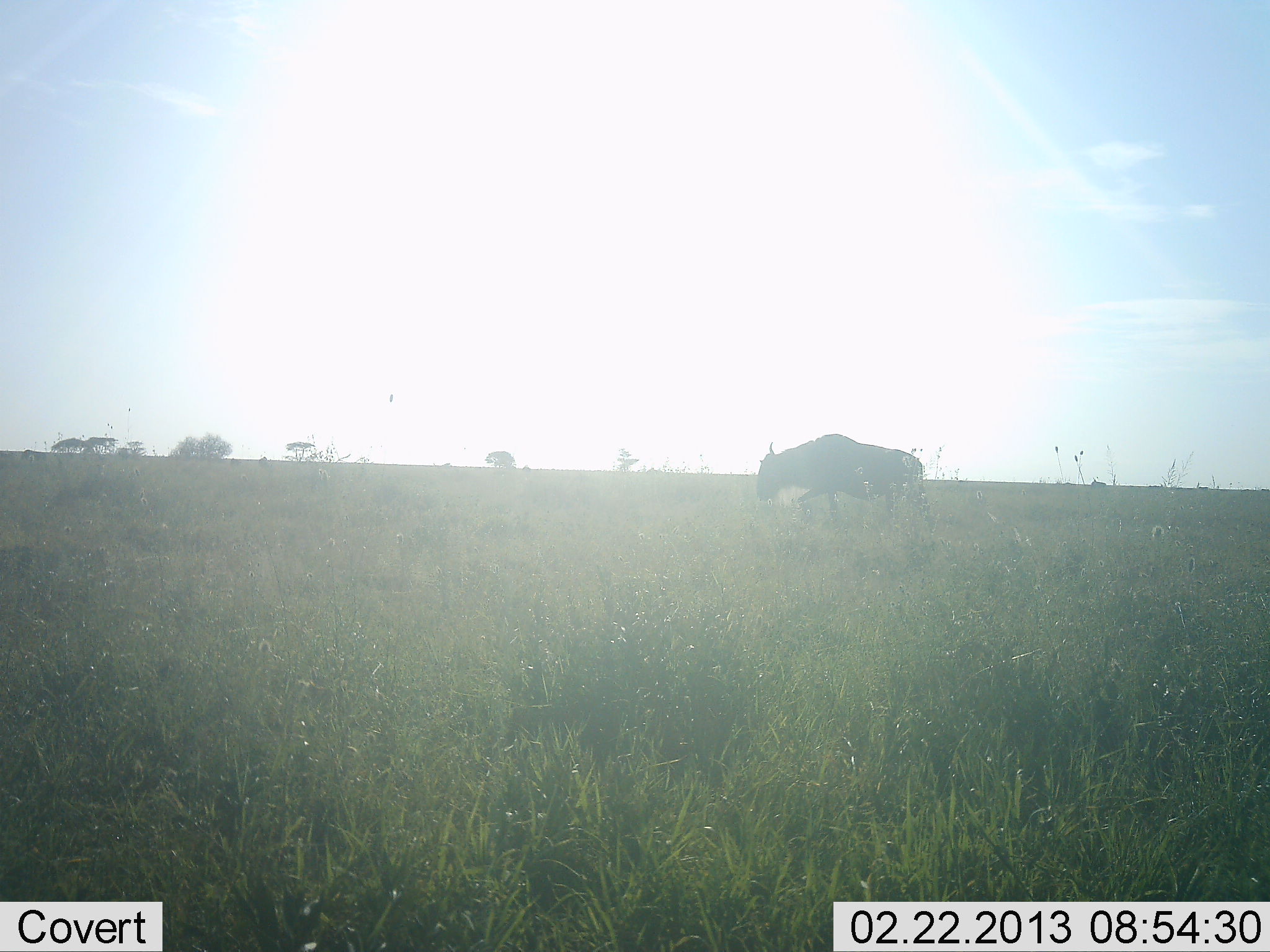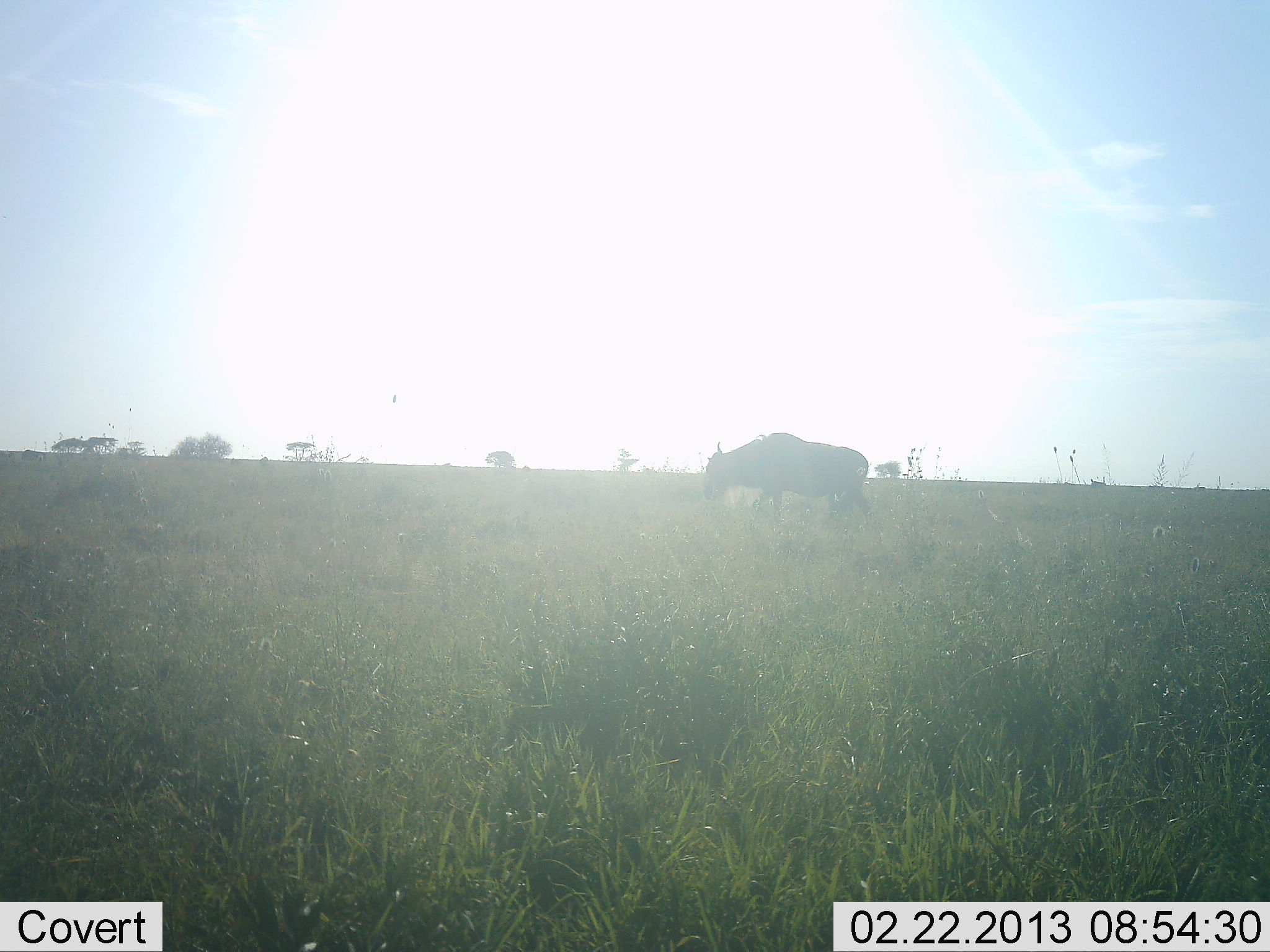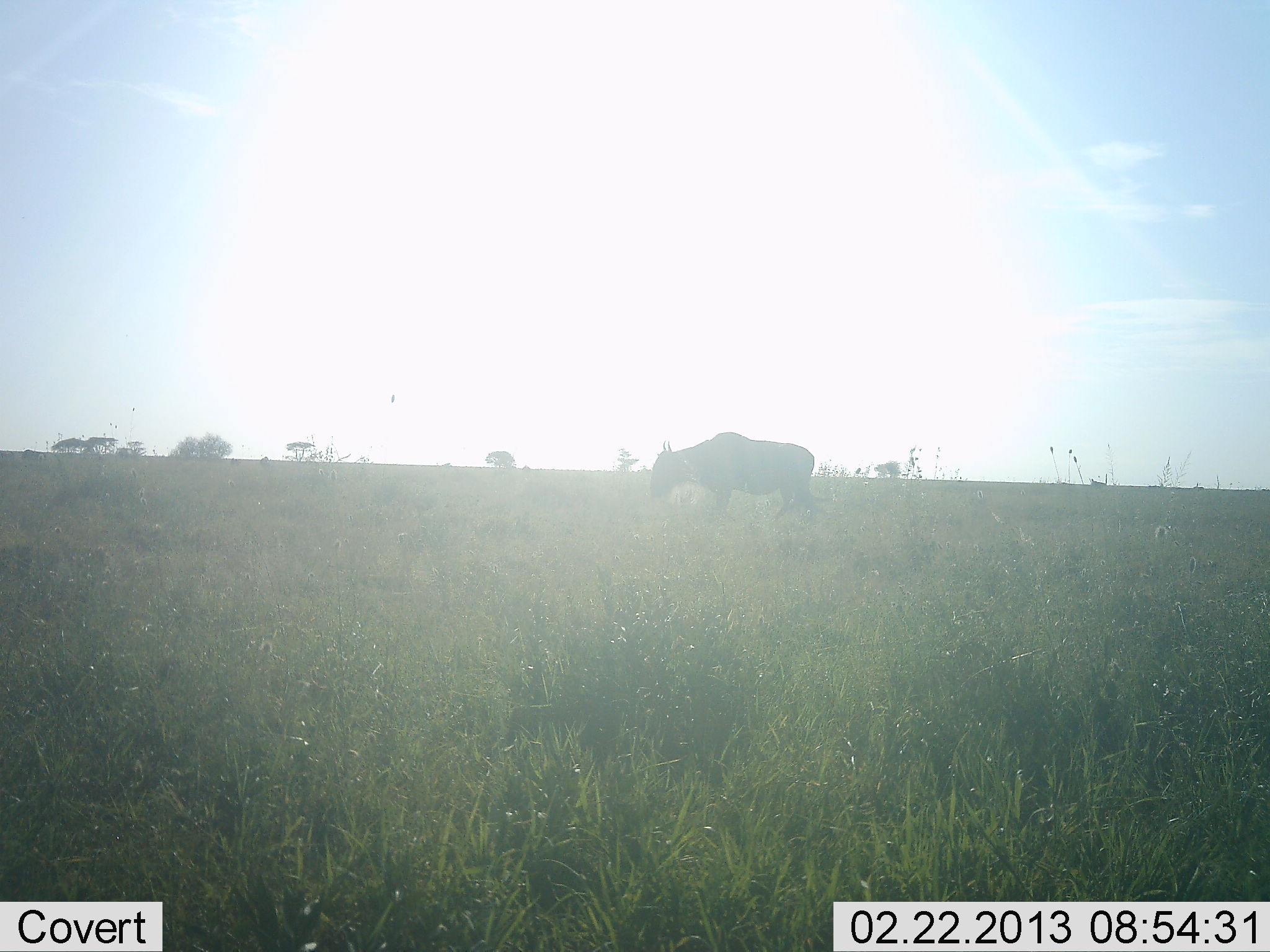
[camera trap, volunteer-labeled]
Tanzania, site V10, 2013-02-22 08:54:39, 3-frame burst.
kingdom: Animalia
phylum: Chordata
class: Mammalia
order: Artiodactyla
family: Bovidae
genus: Connochaetes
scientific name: Connochaetes taurinus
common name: blue wildebeest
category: wildebeest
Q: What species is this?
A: Wildebeest (blue wildebeest) (Connochaetes taurinus).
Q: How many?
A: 1.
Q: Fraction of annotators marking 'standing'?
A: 5%.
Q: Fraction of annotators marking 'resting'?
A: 0%.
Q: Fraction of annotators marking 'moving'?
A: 90%.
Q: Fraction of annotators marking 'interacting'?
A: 0%.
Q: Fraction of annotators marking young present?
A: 0%.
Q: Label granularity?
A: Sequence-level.